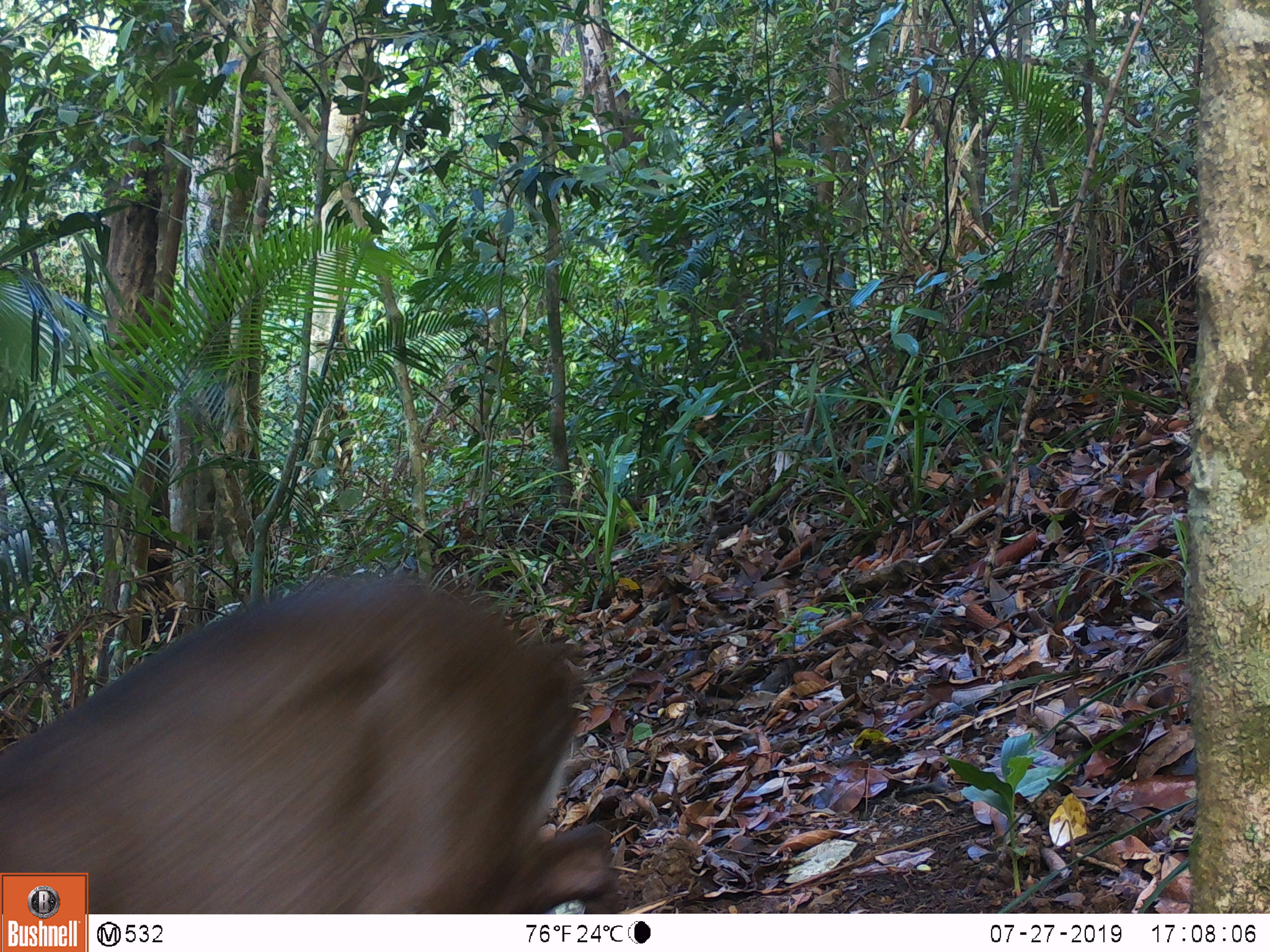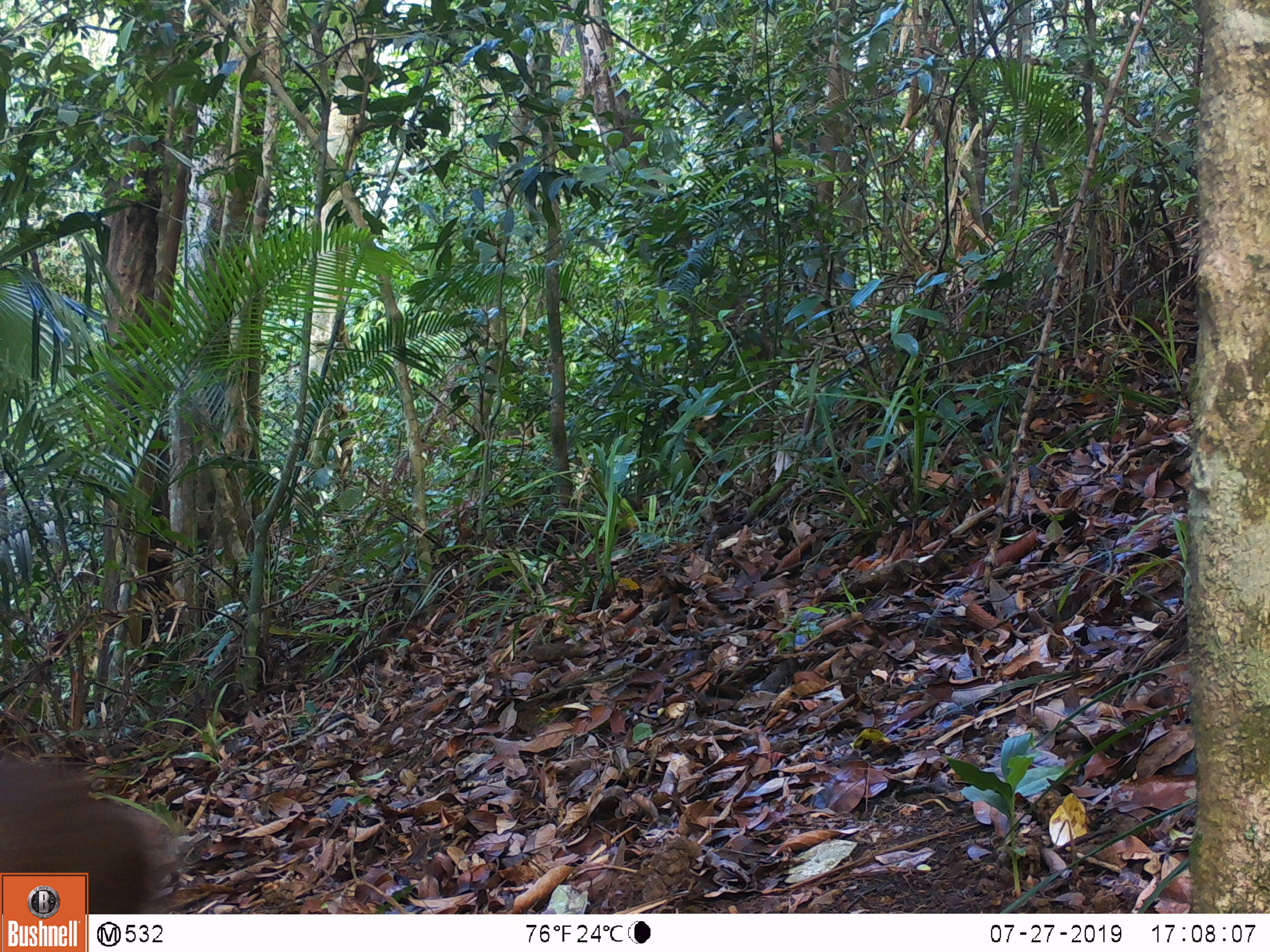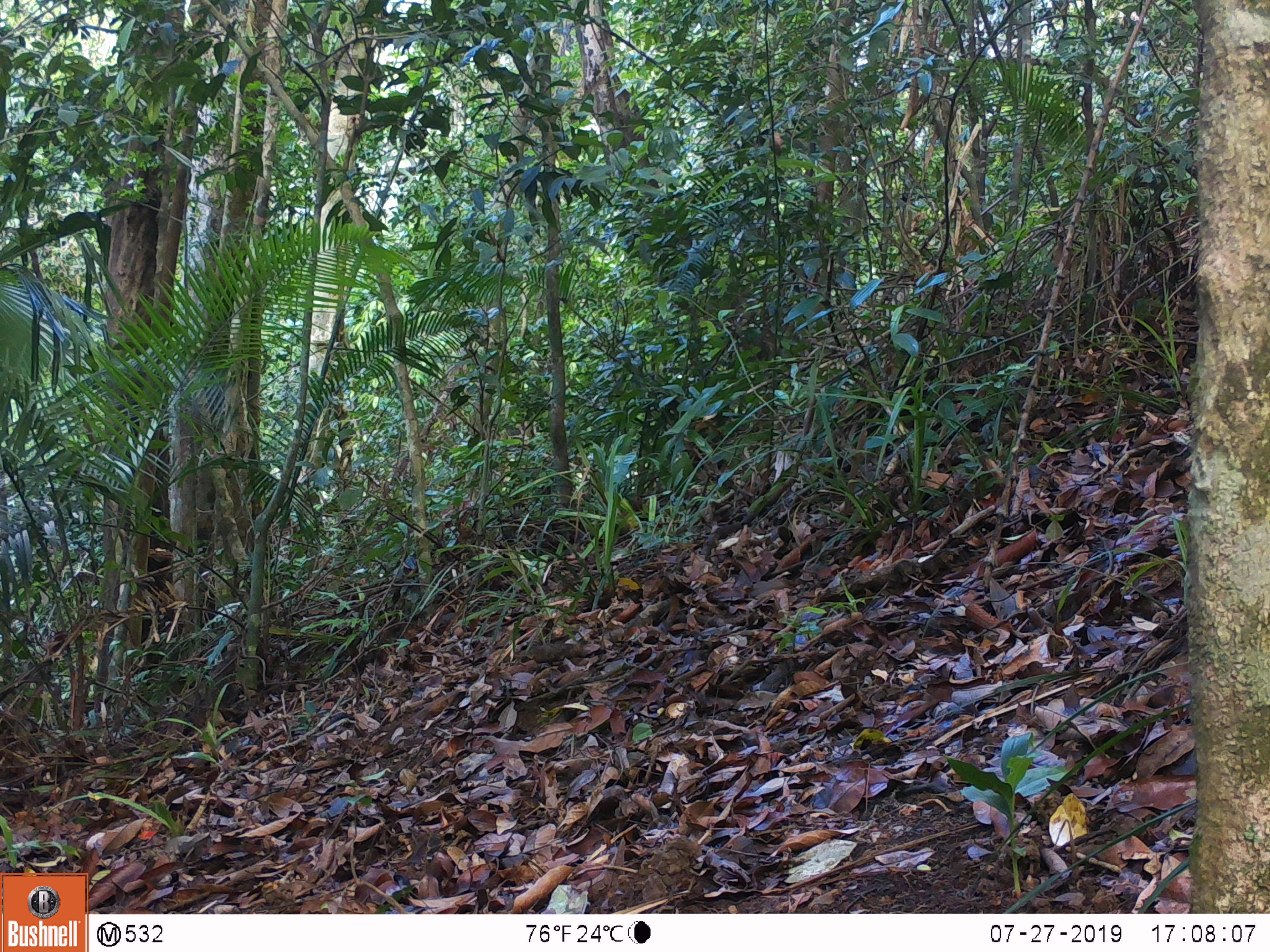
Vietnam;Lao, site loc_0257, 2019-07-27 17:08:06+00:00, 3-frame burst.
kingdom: Animalia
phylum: Chordata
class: Mammalia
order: Artiodactyla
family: Cervidae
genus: Muntiacus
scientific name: Muntiacus rooseveltorum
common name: roosevelt's muntjac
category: roosevelts muntjac group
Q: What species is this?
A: Roosevelts muntjac group (roosevelt's muntjac) (Muntiacus rooseveltorum).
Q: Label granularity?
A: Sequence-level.